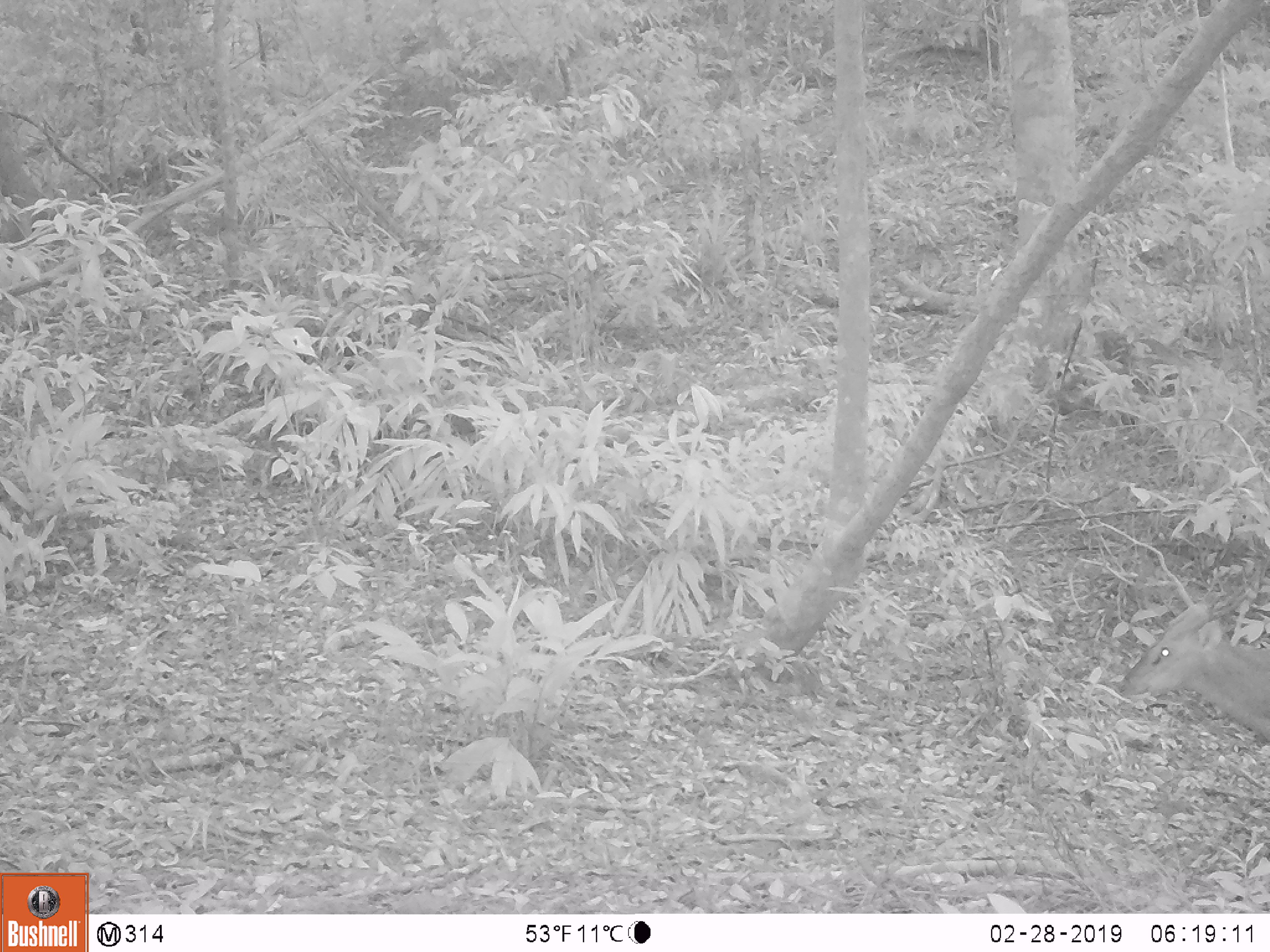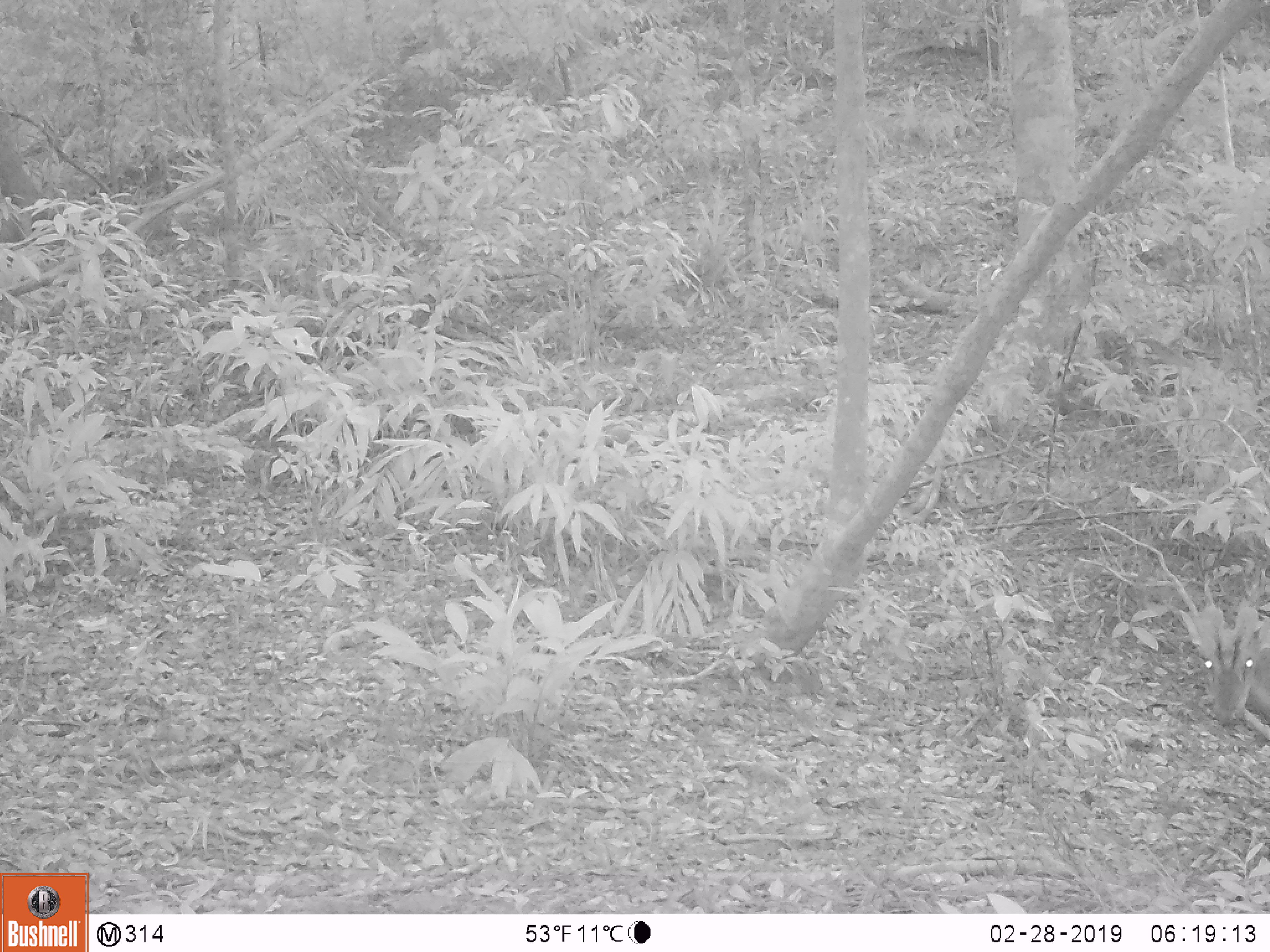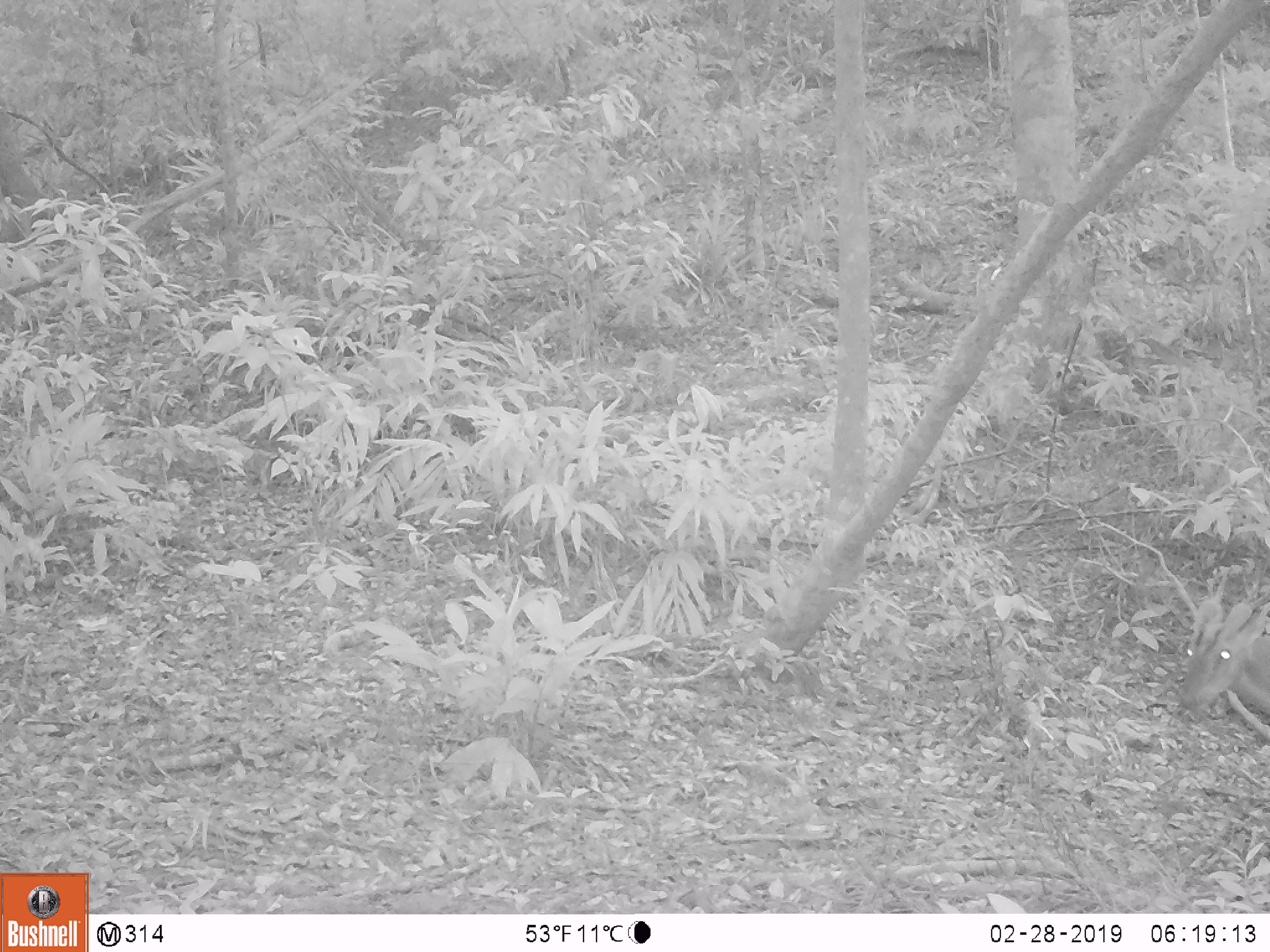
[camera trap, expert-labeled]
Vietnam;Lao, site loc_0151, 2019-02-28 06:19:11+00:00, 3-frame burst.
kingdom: Animalia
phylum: Chordata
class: Mammalia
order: Artiodactyla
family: Cervidae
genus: Muntiacus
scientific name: Muntiacus vuquangensis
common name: large-antlered muntjac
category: large antlered muntjac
Large antlered muntjac (large-antlered muntjac) (Muntiacus vuquangensis). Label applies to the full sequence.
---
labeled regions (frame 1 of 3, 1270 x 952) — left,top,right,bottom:
large antlered muntjac: 1115,573,1269,740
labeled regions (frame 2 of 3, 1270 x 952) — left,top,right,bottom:
large antlered muntjac: 1172,571,1270,723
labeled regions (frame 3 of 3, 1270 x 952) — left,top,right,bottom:
large antlered muntjac: 1177,572,1270,718